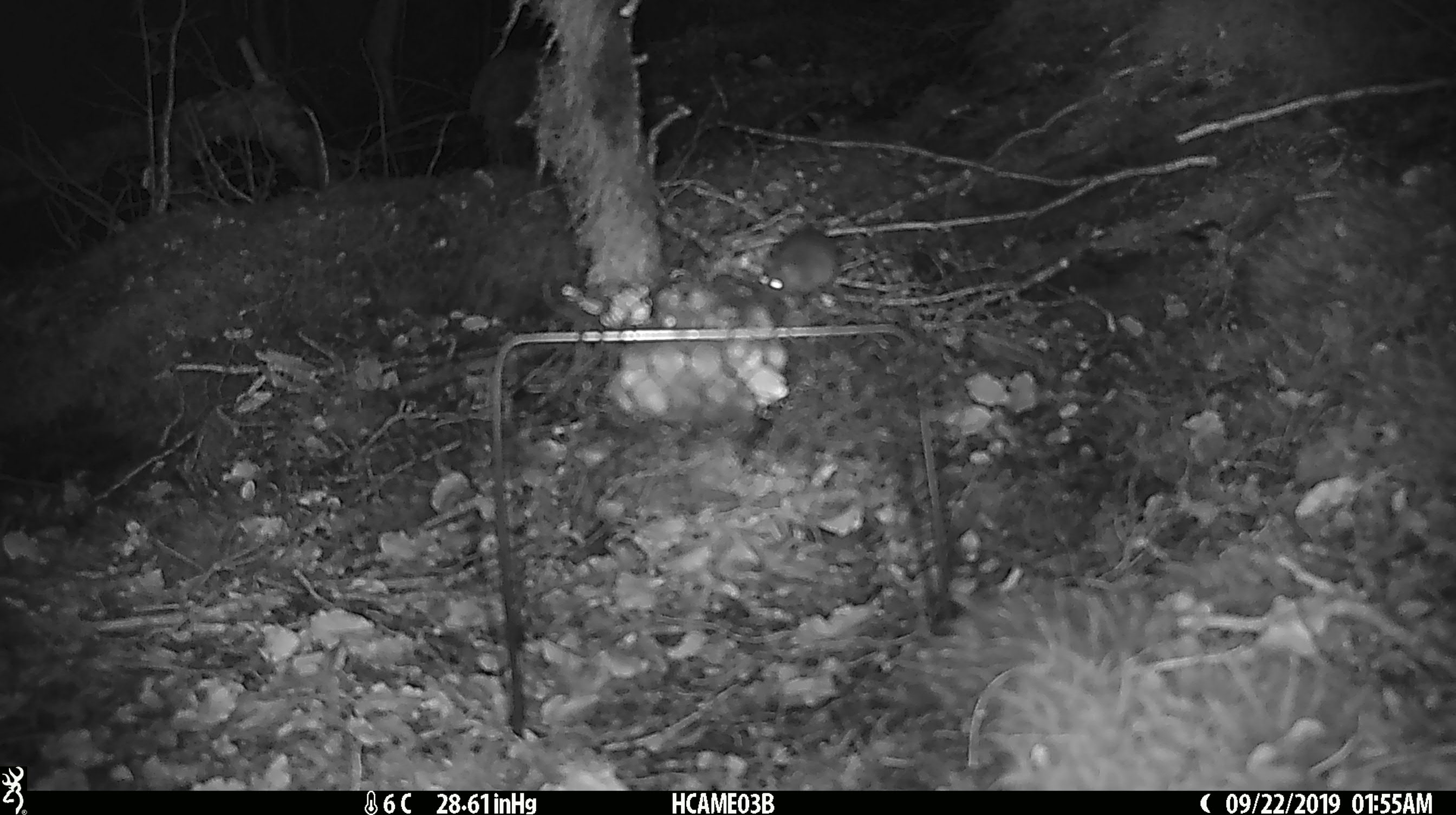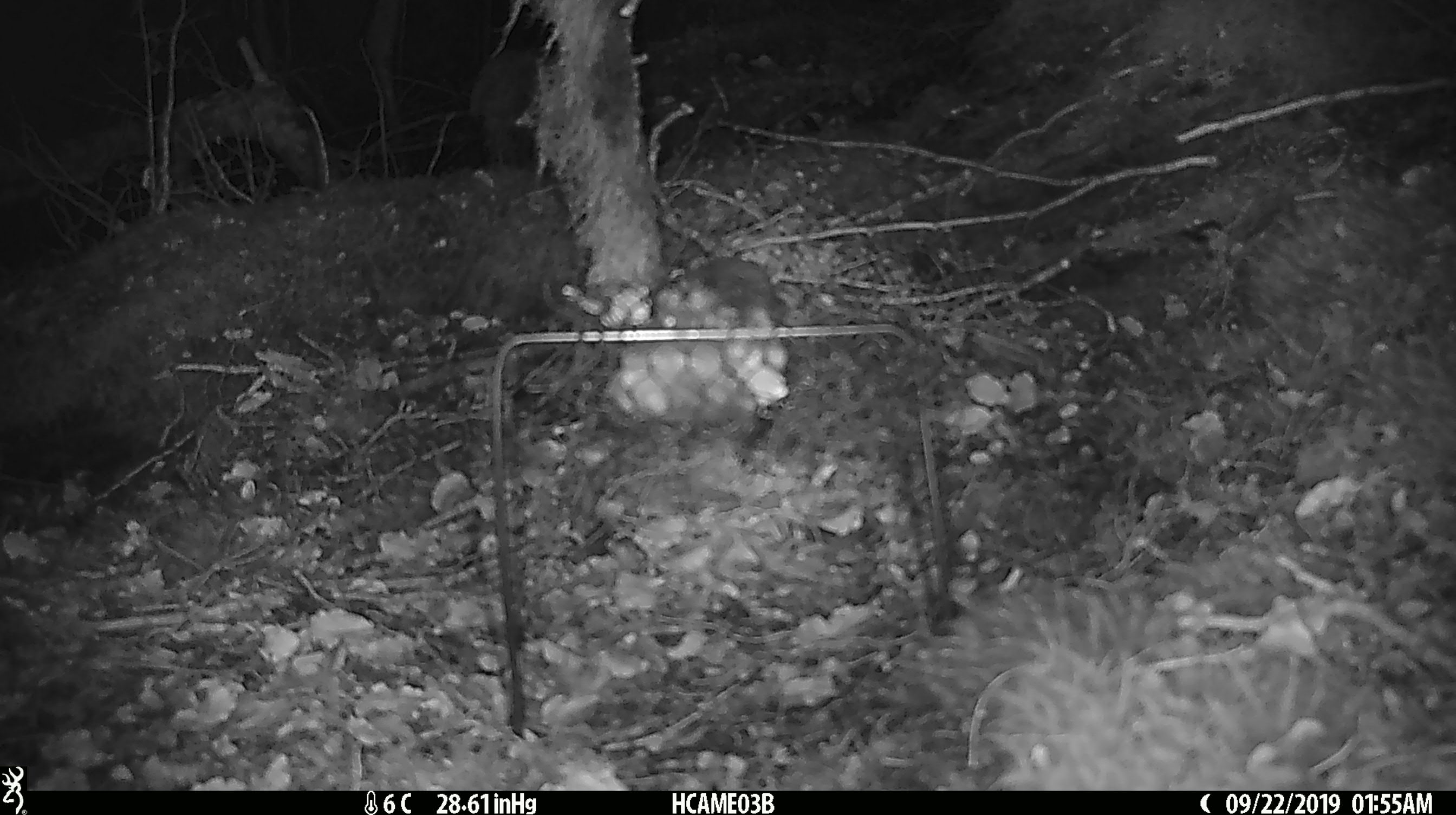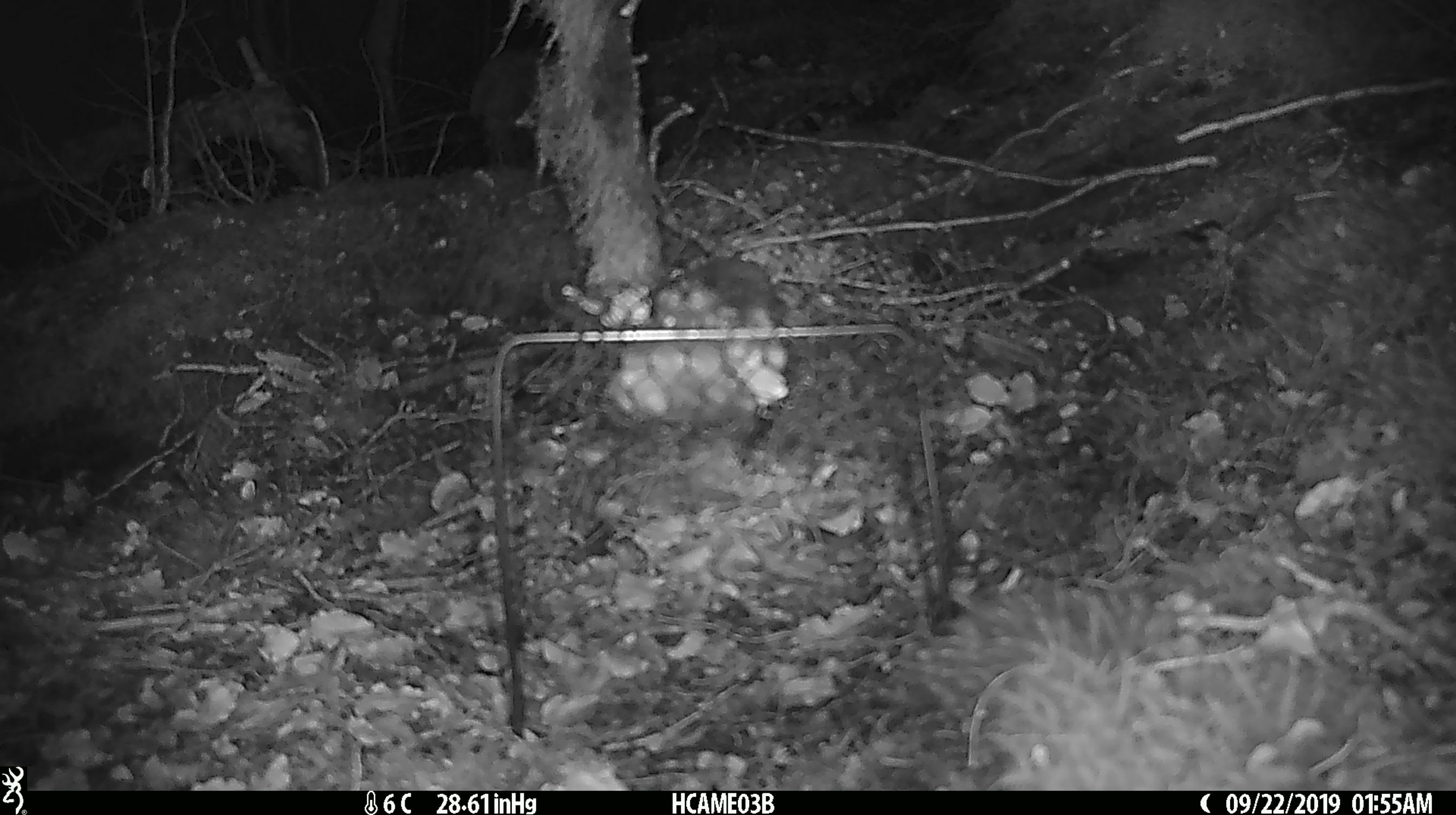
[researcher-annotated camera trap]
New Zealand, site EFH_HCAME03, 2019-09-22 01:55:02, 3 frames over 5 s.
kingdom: Animalia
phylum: Chordata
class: Mammalia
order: Rodentia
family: Muridae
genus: Mus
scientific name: Mus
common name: mouse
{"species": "mouse (Mus)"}